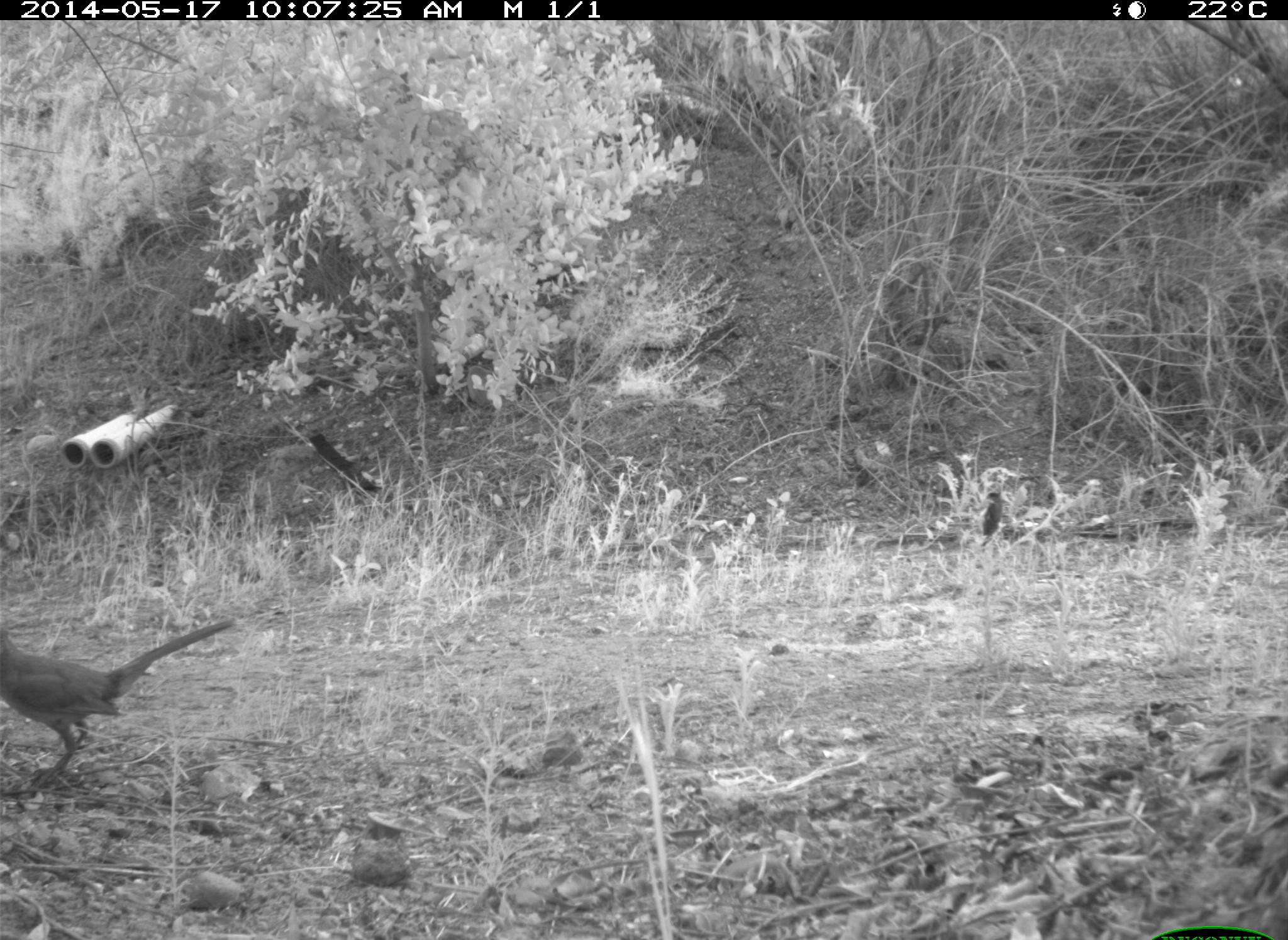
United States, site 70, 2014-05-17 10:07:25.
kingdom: Animalia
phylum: Chordata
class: Aves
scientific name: Aves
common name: bird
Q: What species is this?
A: Bird (Aves).